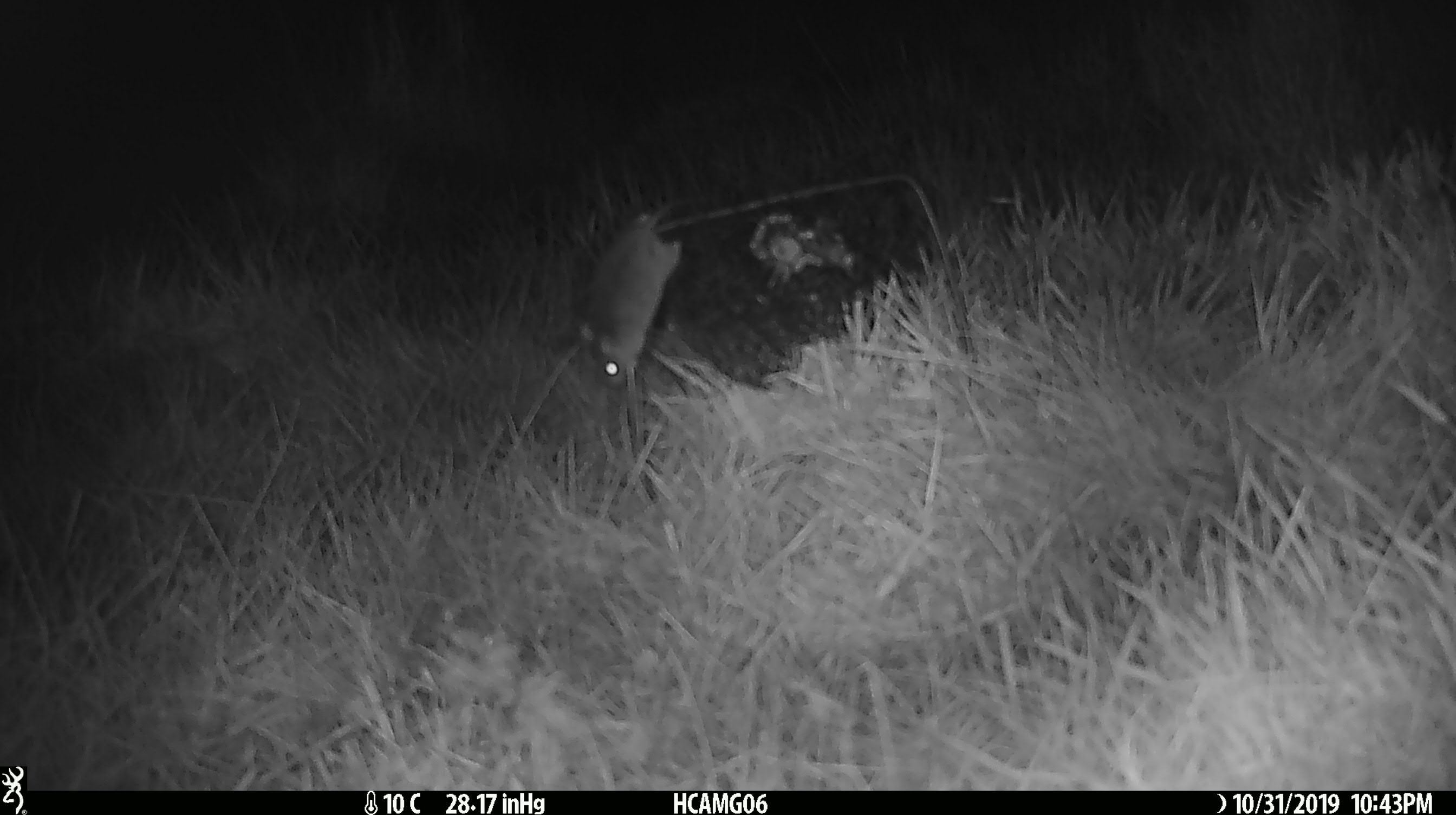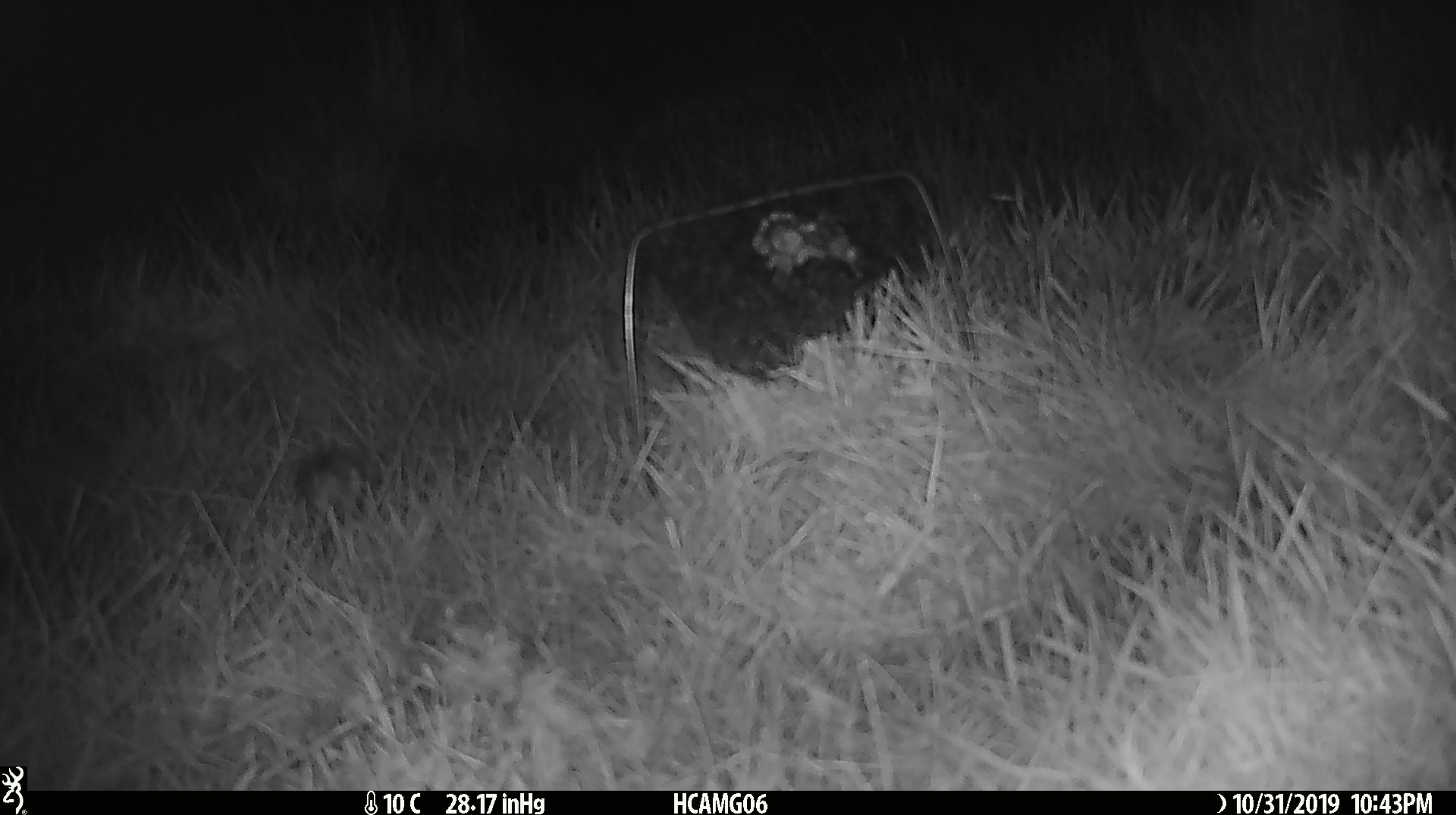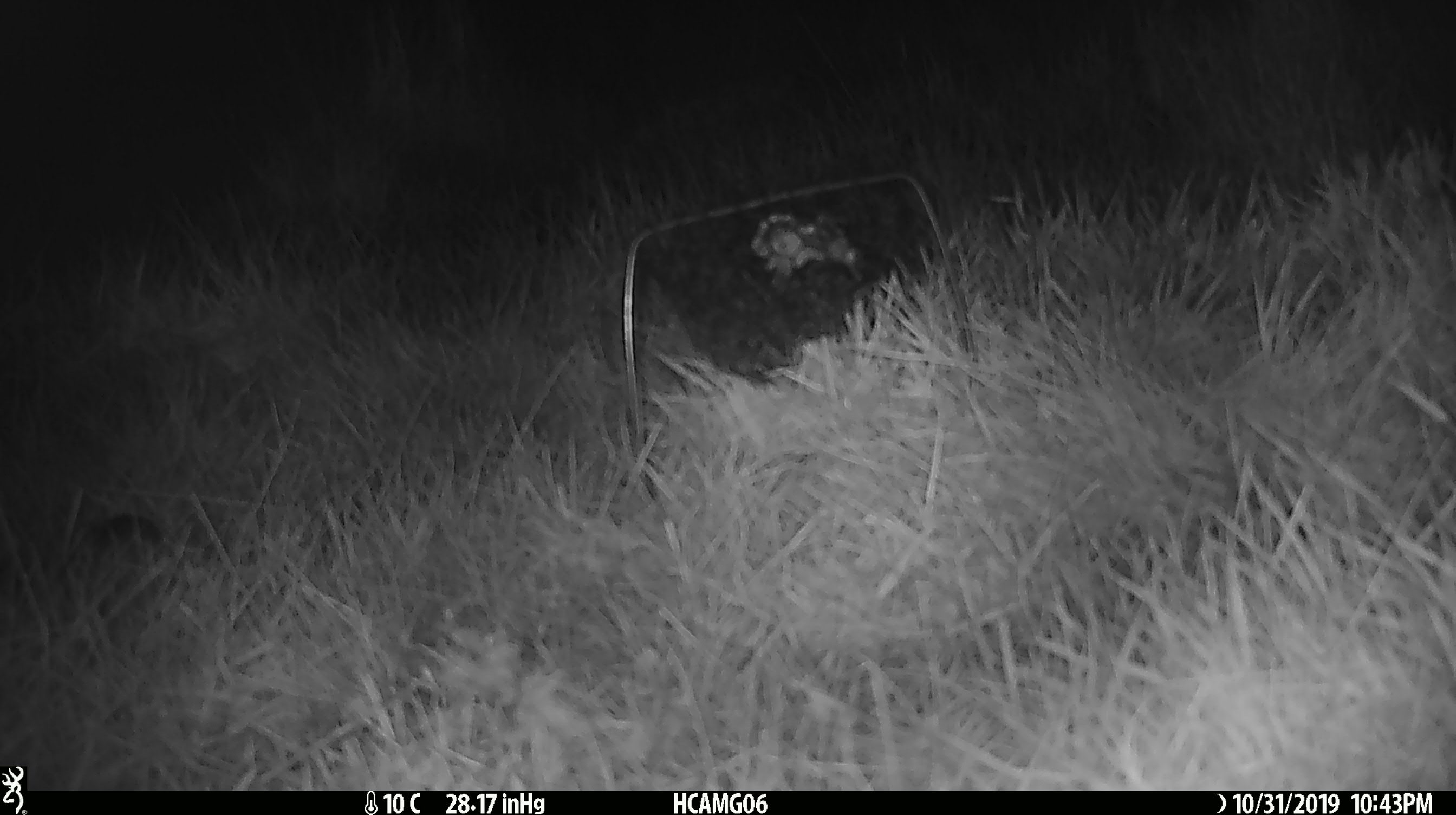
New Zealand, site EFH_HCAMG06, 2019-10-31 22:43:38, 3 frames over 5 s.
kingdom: Animalia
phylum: Chordata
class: Mammalia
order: Rodentia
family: Muridae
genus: Mus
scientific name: Mus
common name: mouse